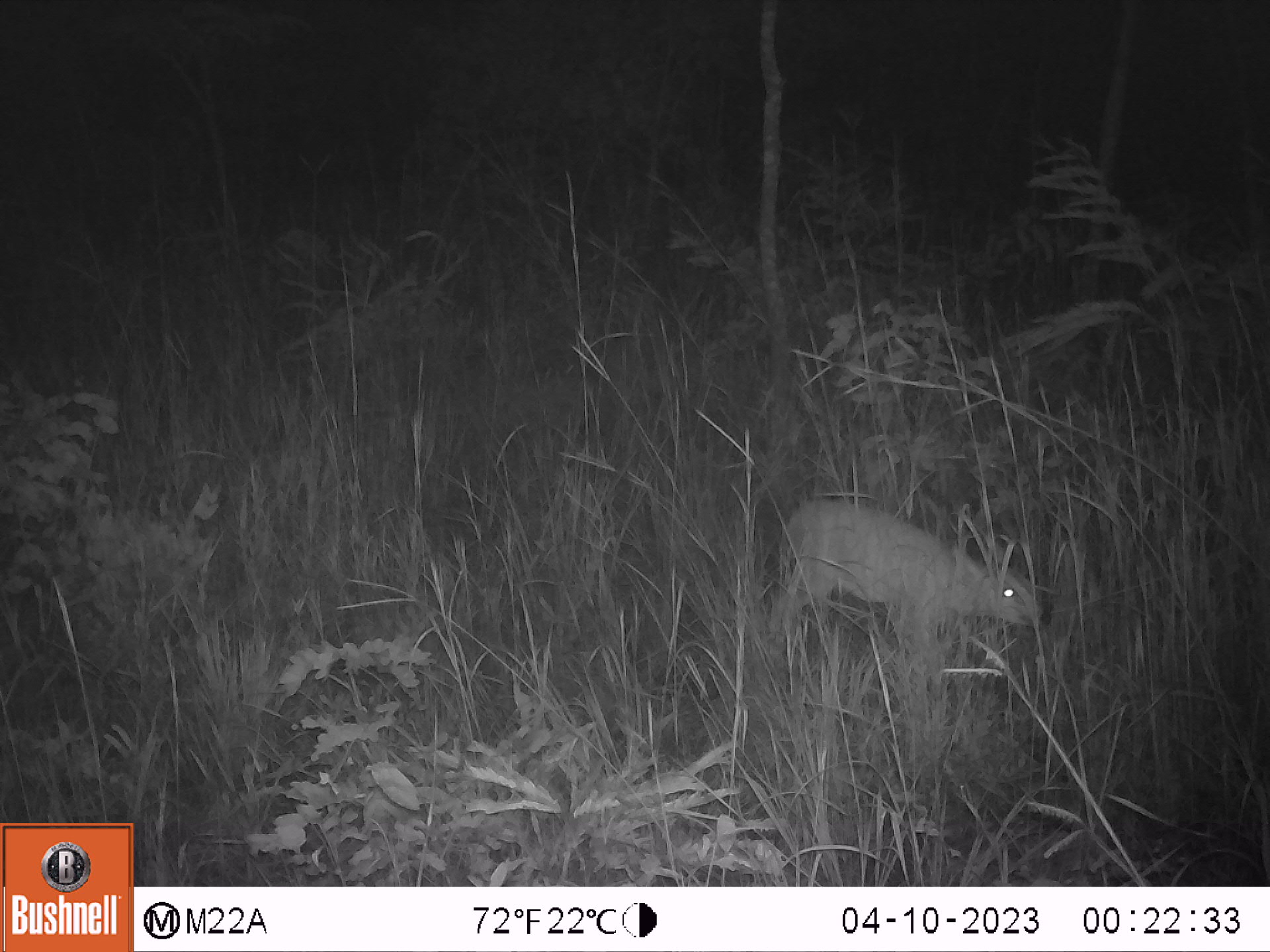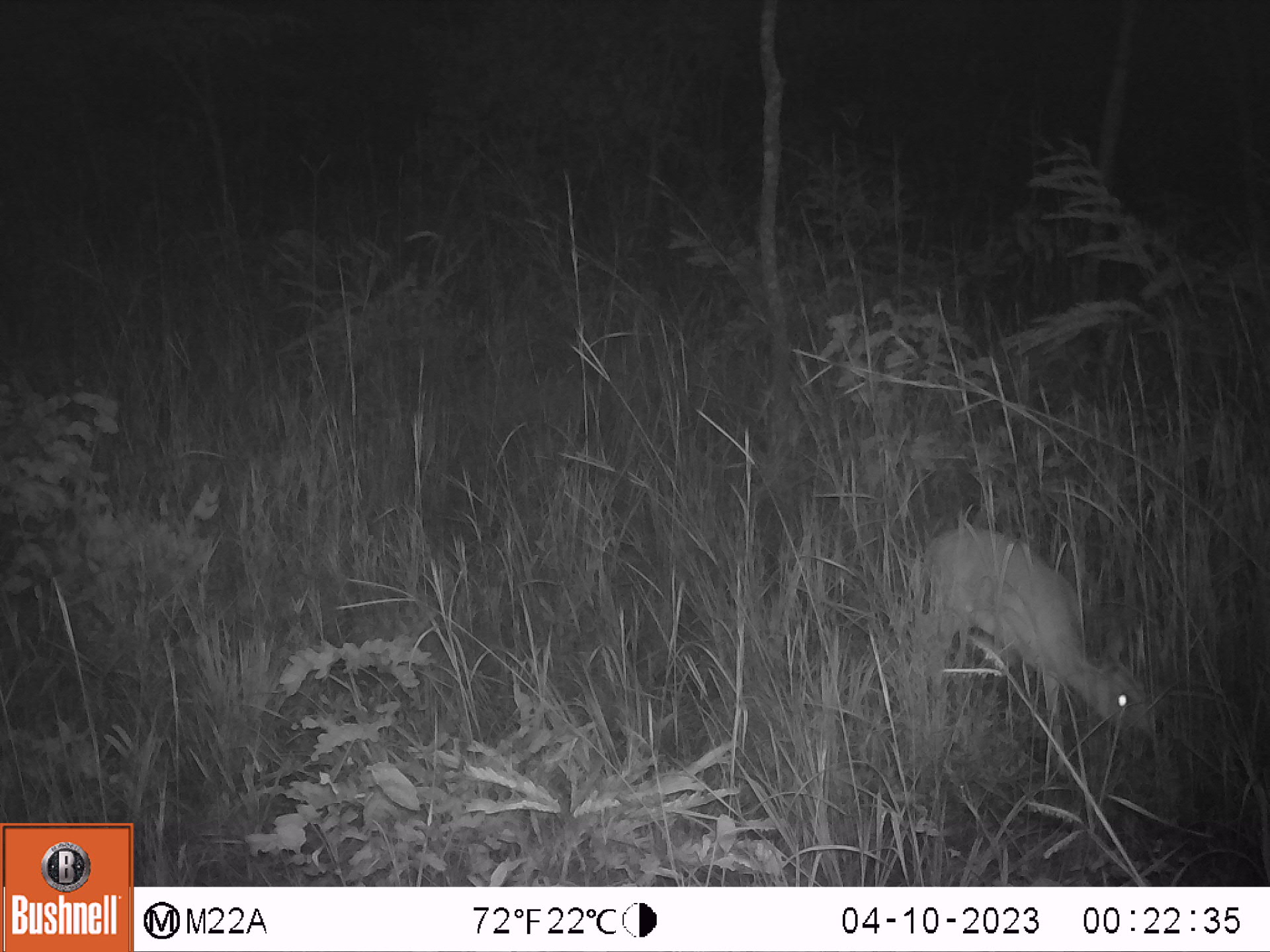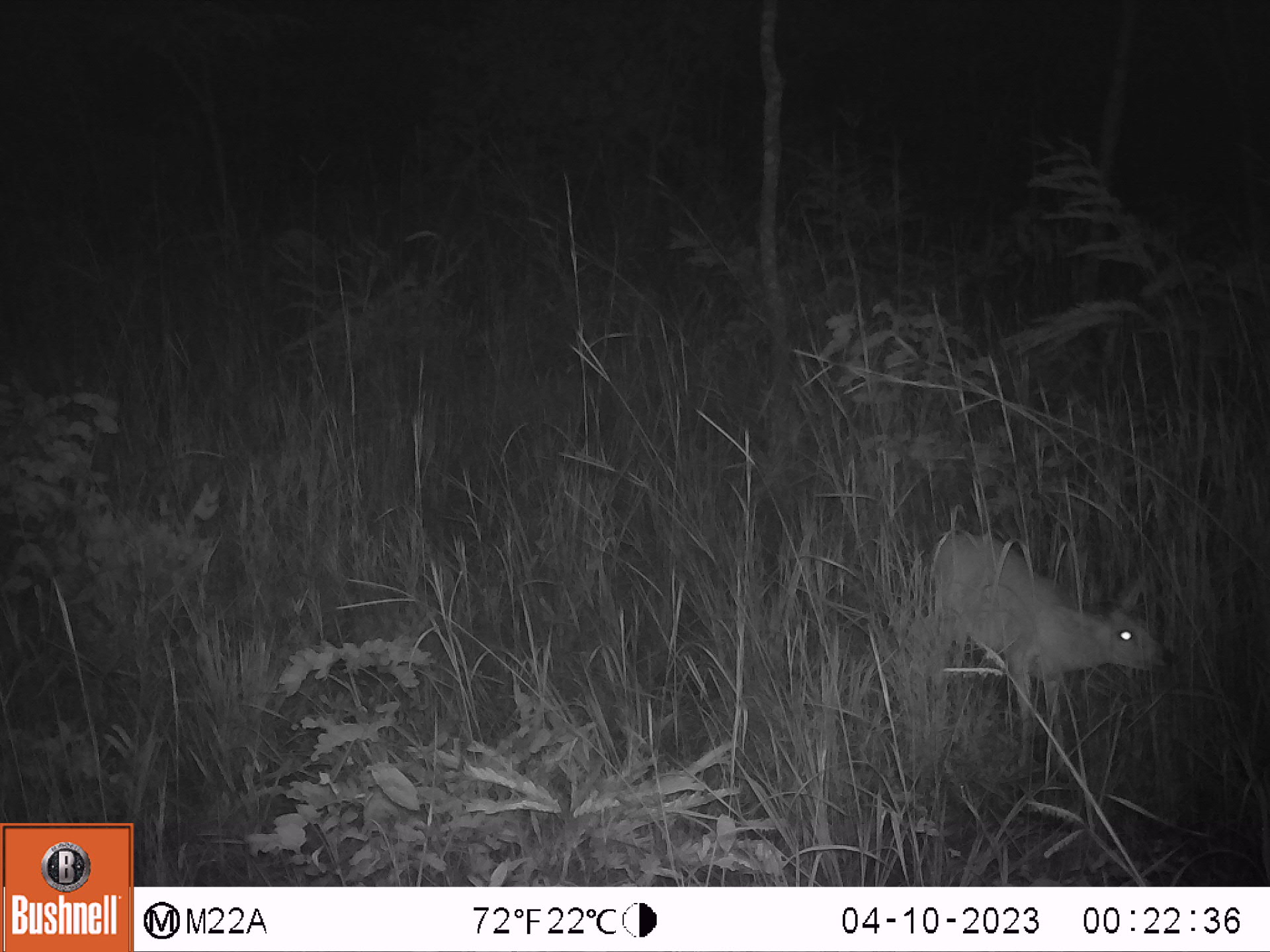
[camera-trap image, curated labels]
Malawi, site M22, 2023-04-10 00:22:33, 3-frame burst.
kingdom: Animalia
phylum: Chordata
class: Mammalia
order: Artiodactyla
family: Bovidae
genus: Sylvicapra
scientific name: Sylvicapra grimmia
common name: common duiker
Common duiker (Sylvicapra grimmia), count 1.